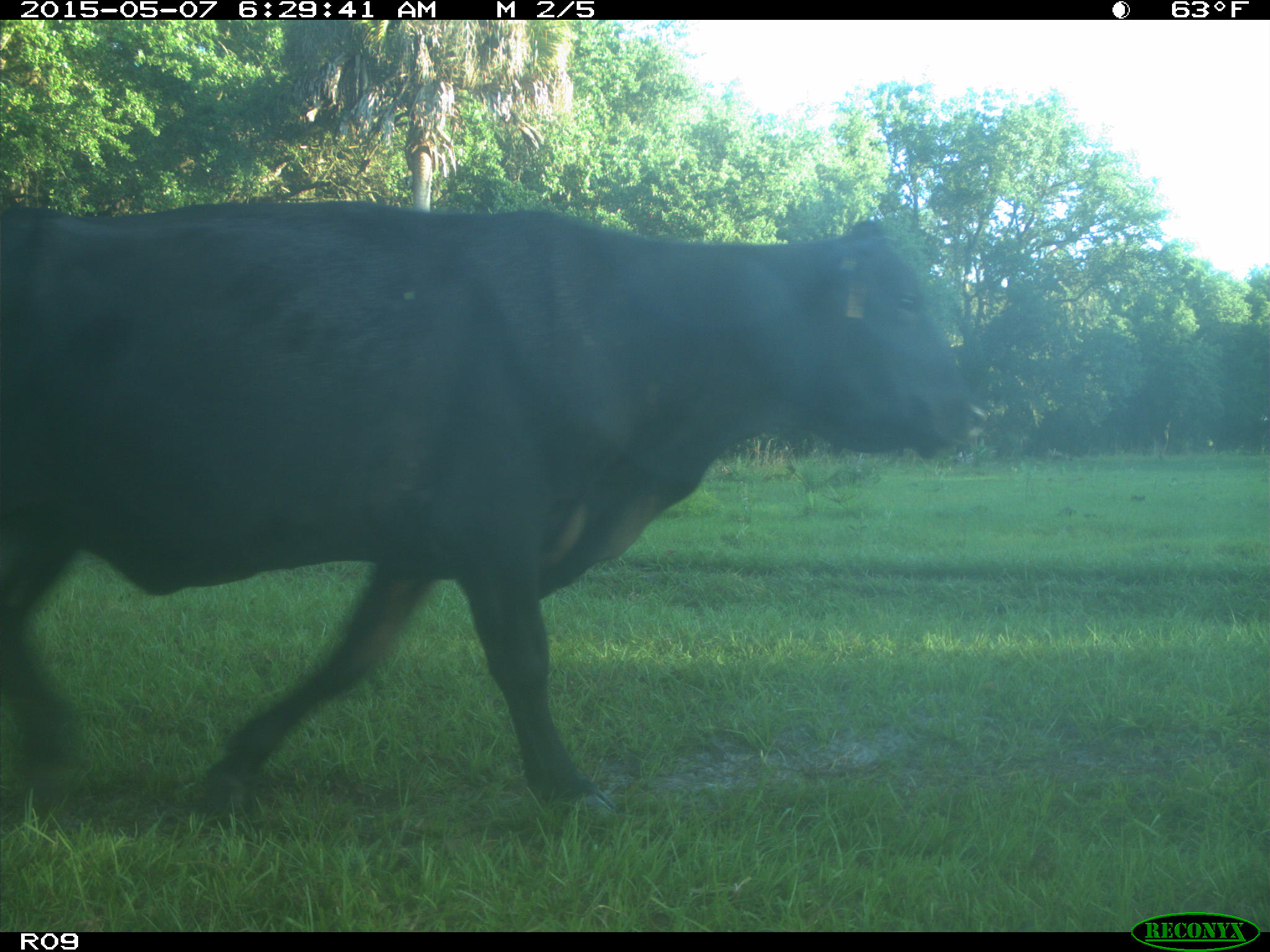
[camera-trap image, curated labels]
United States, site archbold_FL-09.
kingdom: Animalia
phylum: Chordata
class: Mammalia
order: Artiodactyla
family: Bovidae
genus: Bos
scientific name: Bos taurus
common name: domestic cow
Bos taurus (domestic cow).